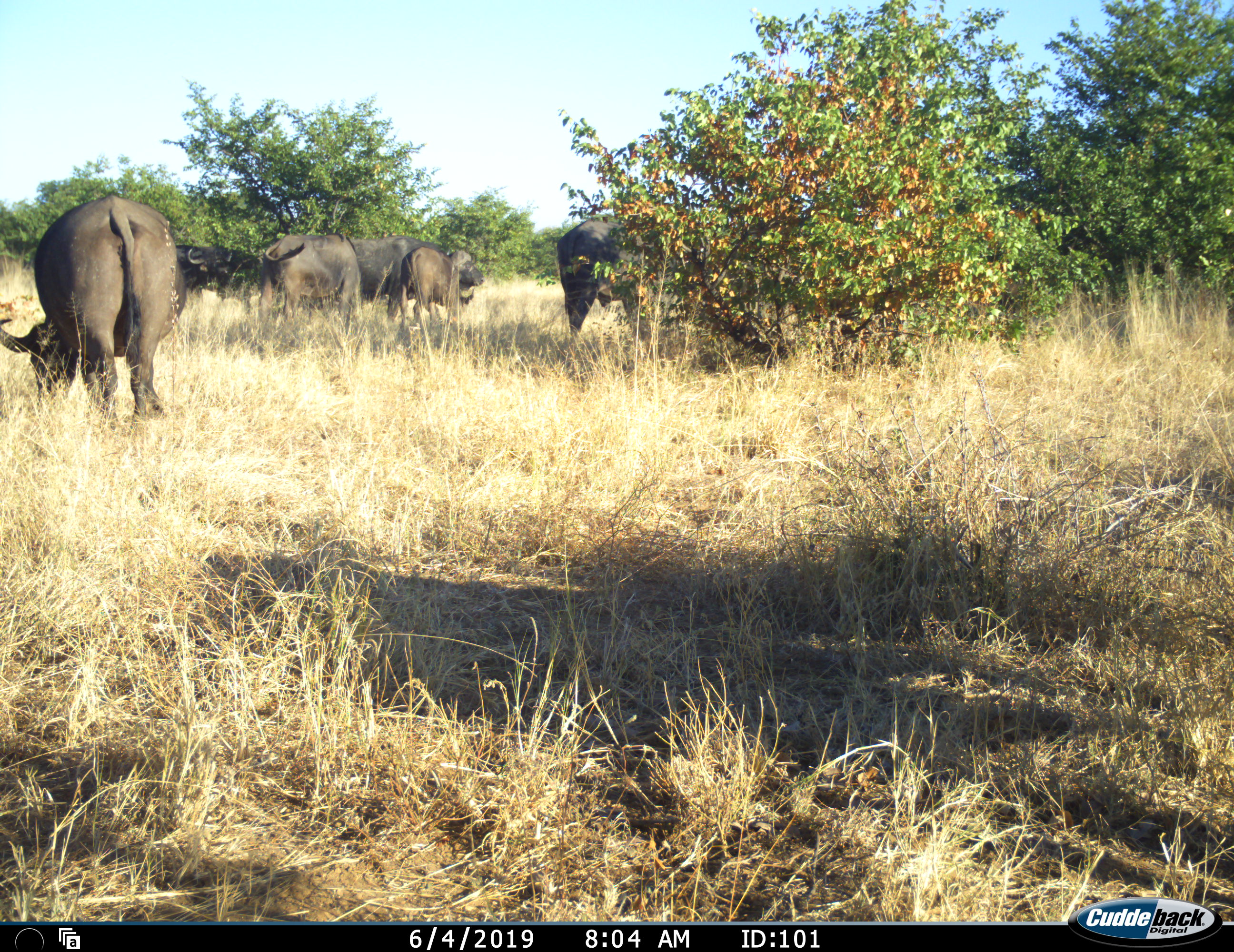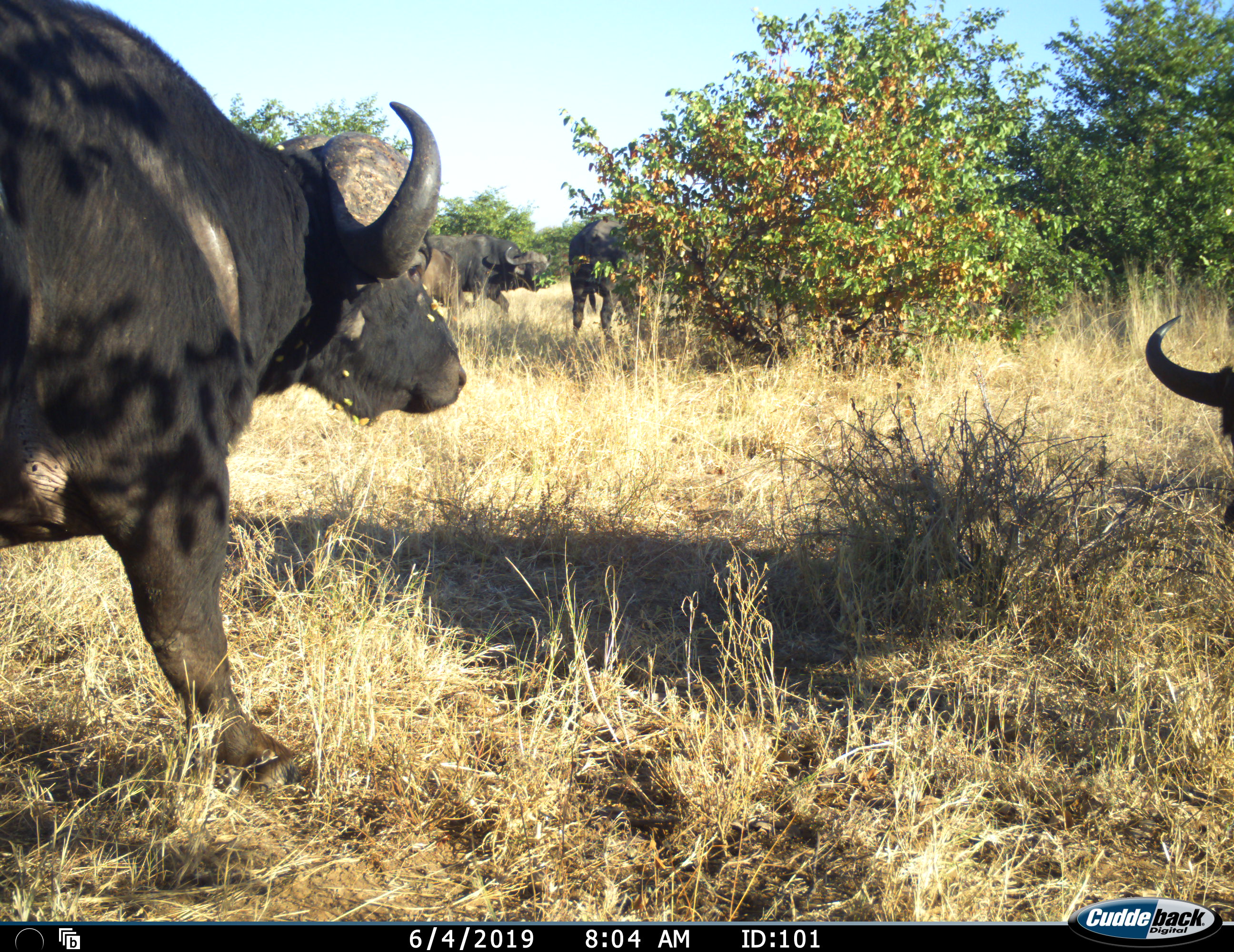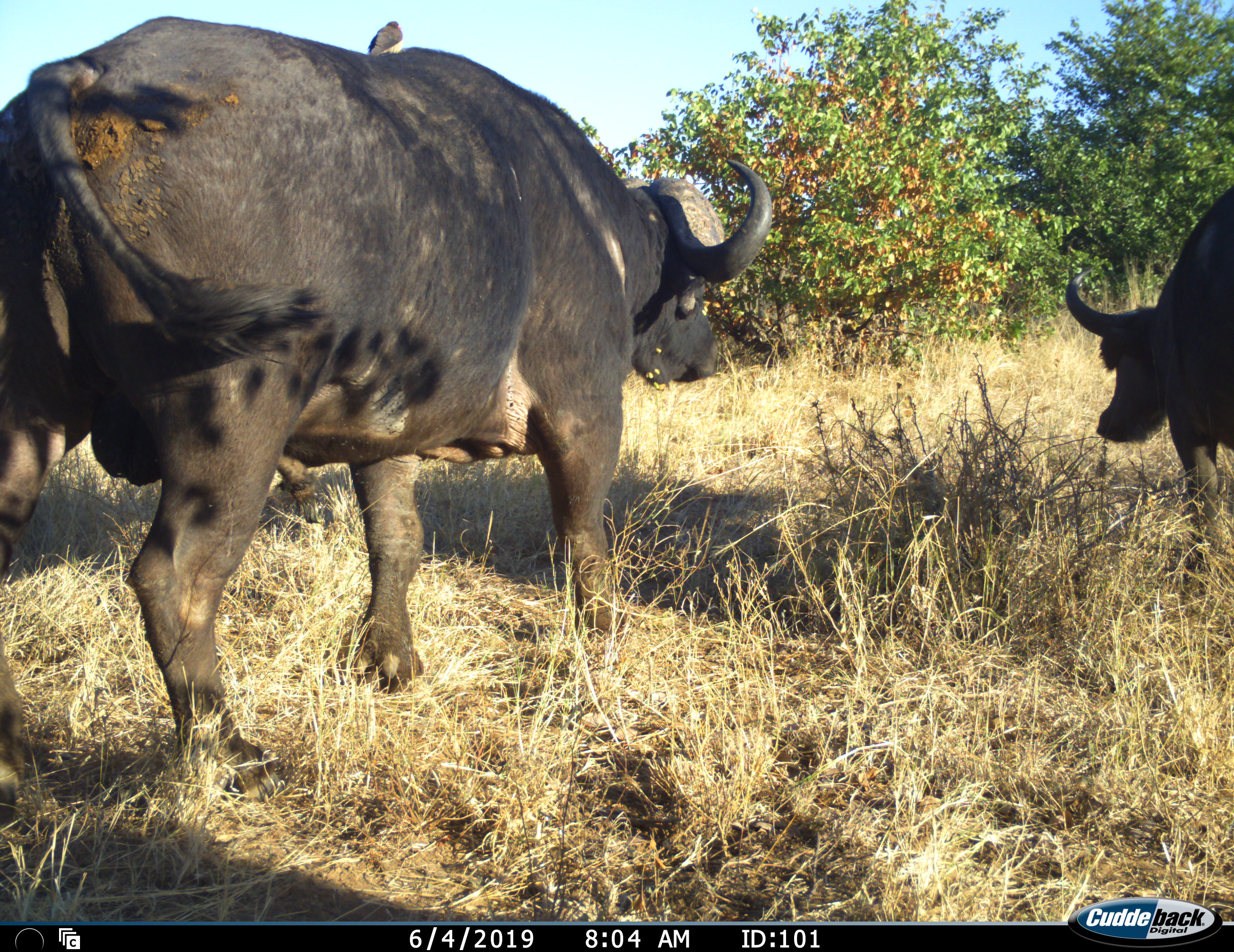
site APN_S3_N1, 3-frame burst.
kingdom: Animalia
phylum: Chordata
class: Mammalia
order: Artiodactyla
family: Bovidae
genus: Syncerus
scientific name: Syncerus caffer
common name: african buffalo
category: buffalo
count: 8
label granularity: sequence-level